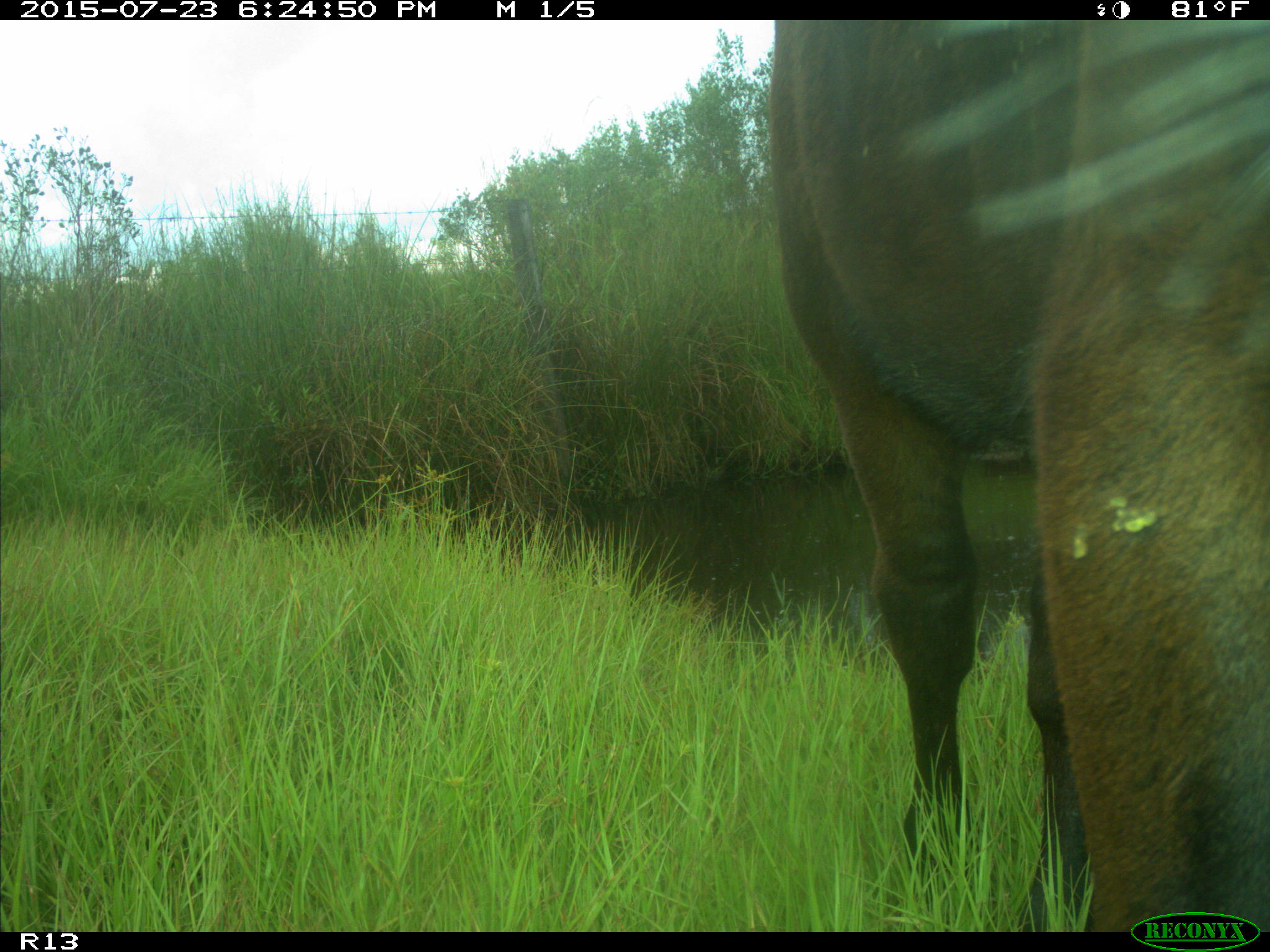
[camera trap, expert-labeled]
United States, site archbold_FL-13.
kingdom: Animalia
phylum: Chordata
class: Mammalia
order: Artiodactyla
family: Bovidae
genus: Bos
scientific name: Bos taurus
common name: domestic cow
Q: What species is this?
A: Bos taurus (domestic cow).